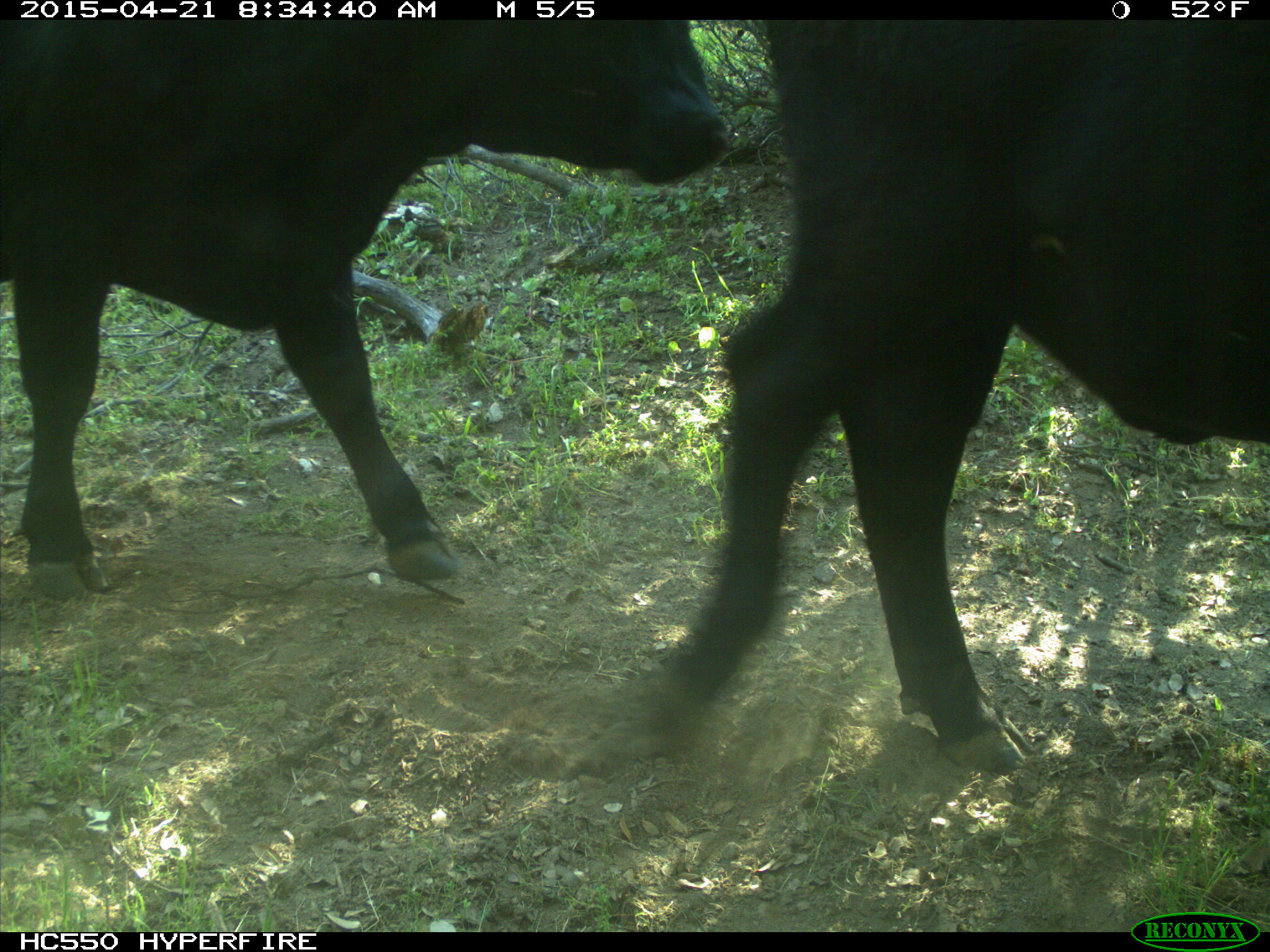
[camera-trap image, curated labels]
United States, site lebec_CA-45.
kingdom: Animalia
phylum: Chordata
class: Mammalia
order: Artiodactyla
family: Bovidae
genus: Bos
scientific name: Bos taurus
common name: domestic cow